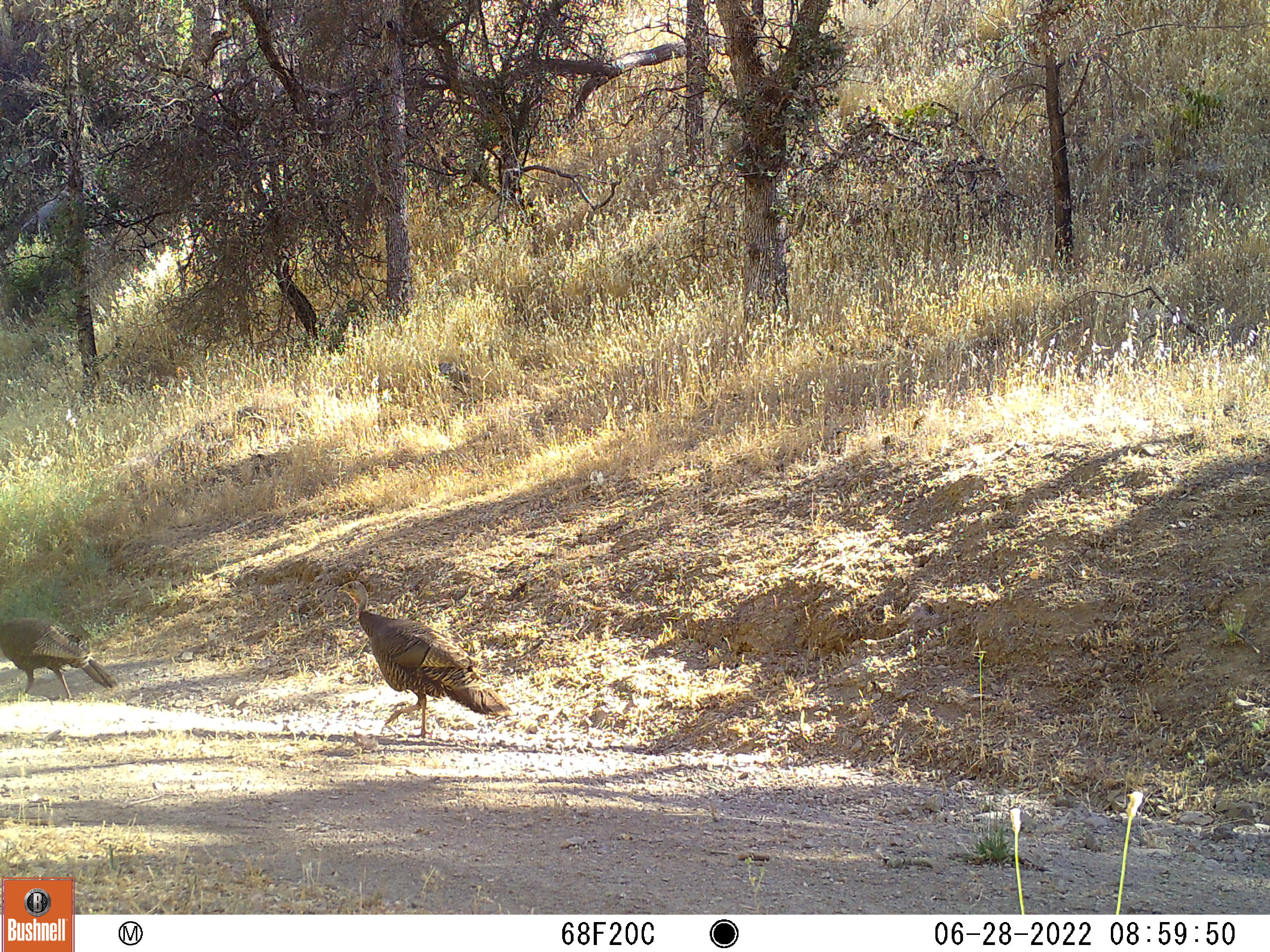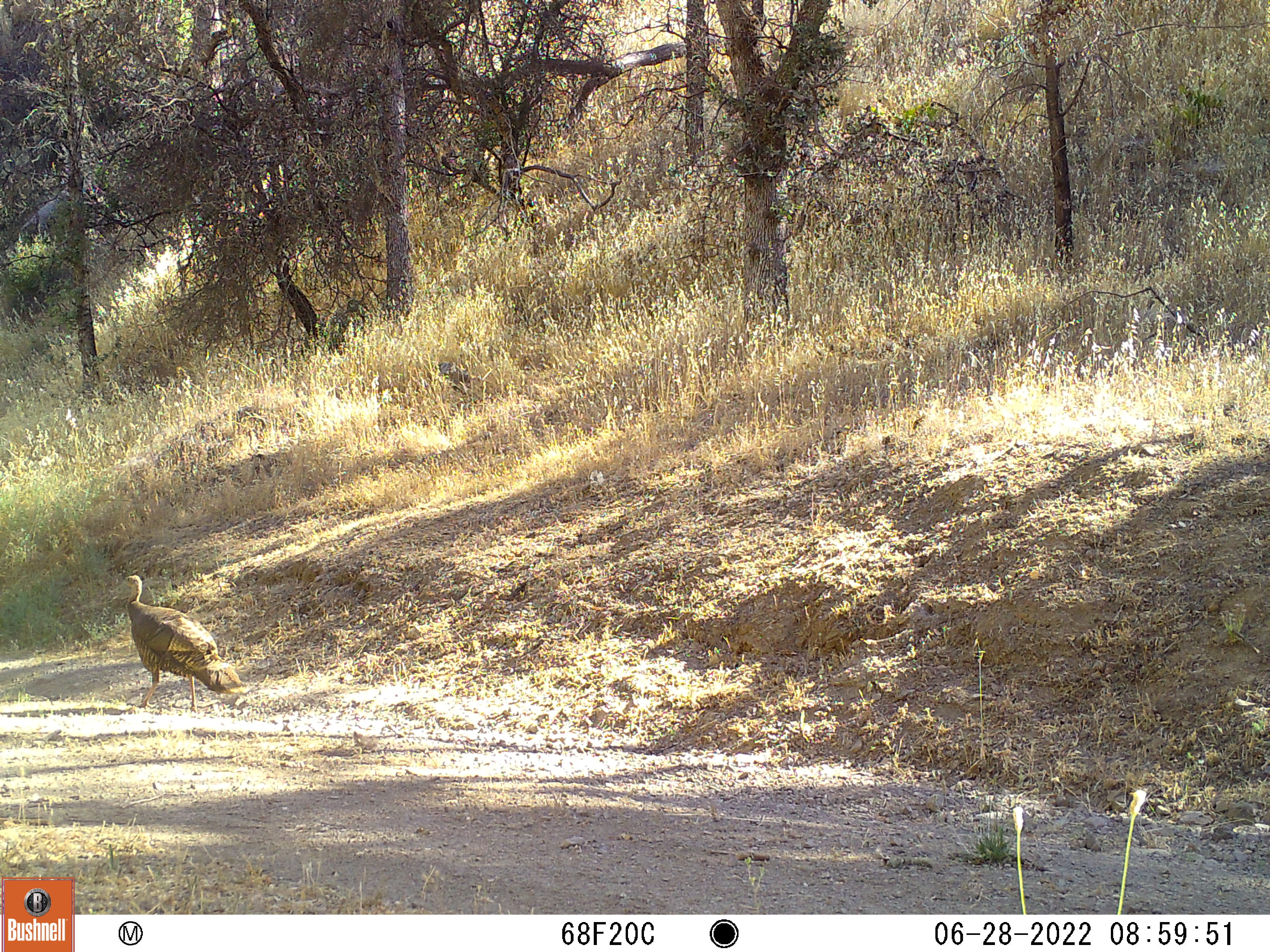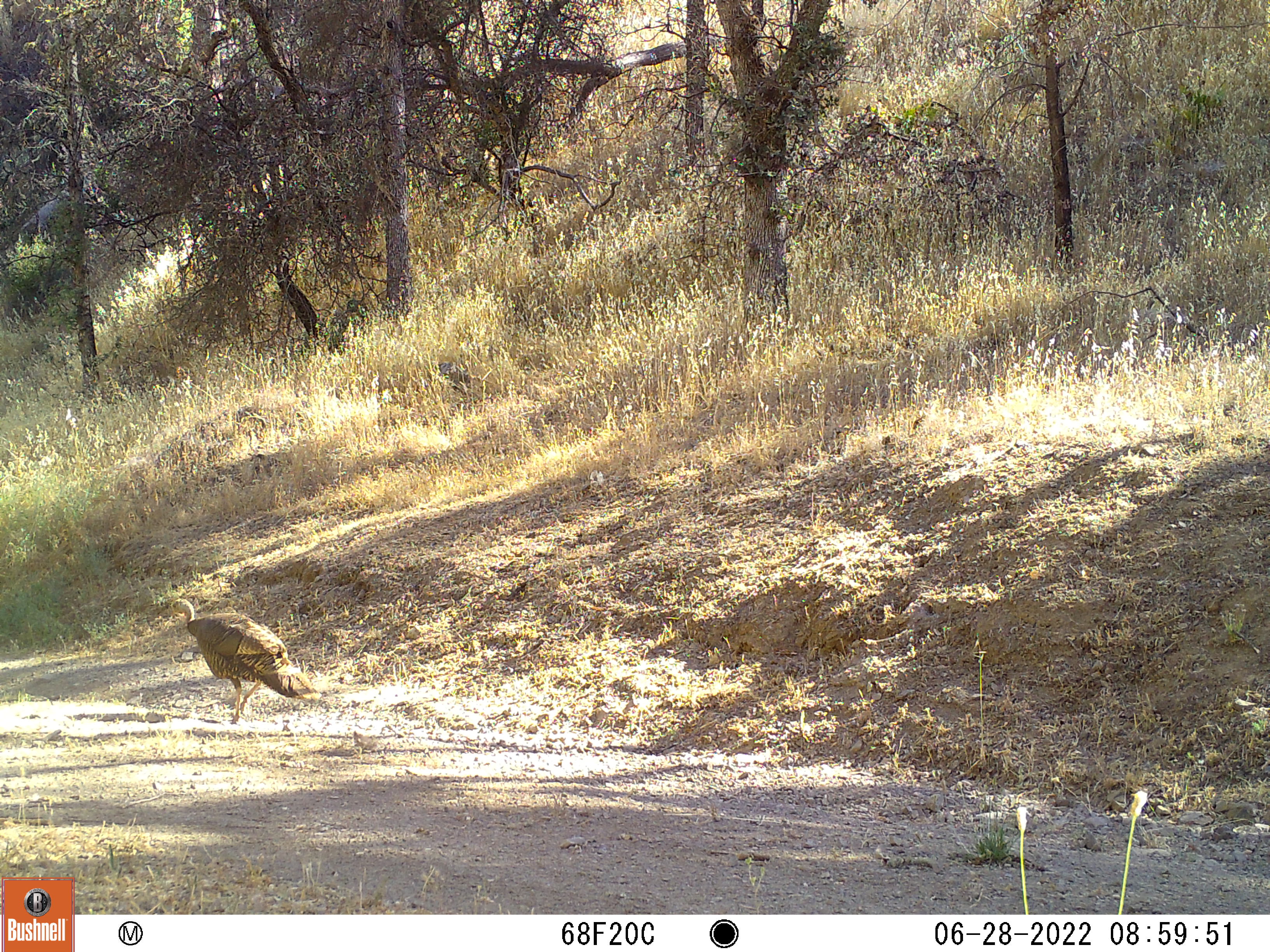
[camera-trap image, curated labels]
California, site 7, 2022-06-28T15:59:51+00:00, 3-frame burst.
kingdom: Animalia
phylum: Chordata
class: Aves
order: Galliformes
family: Phasianidae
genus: Meleagris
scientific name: Meleagris gallopavo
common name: turkey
Turkey (Meleagris gallopavo).